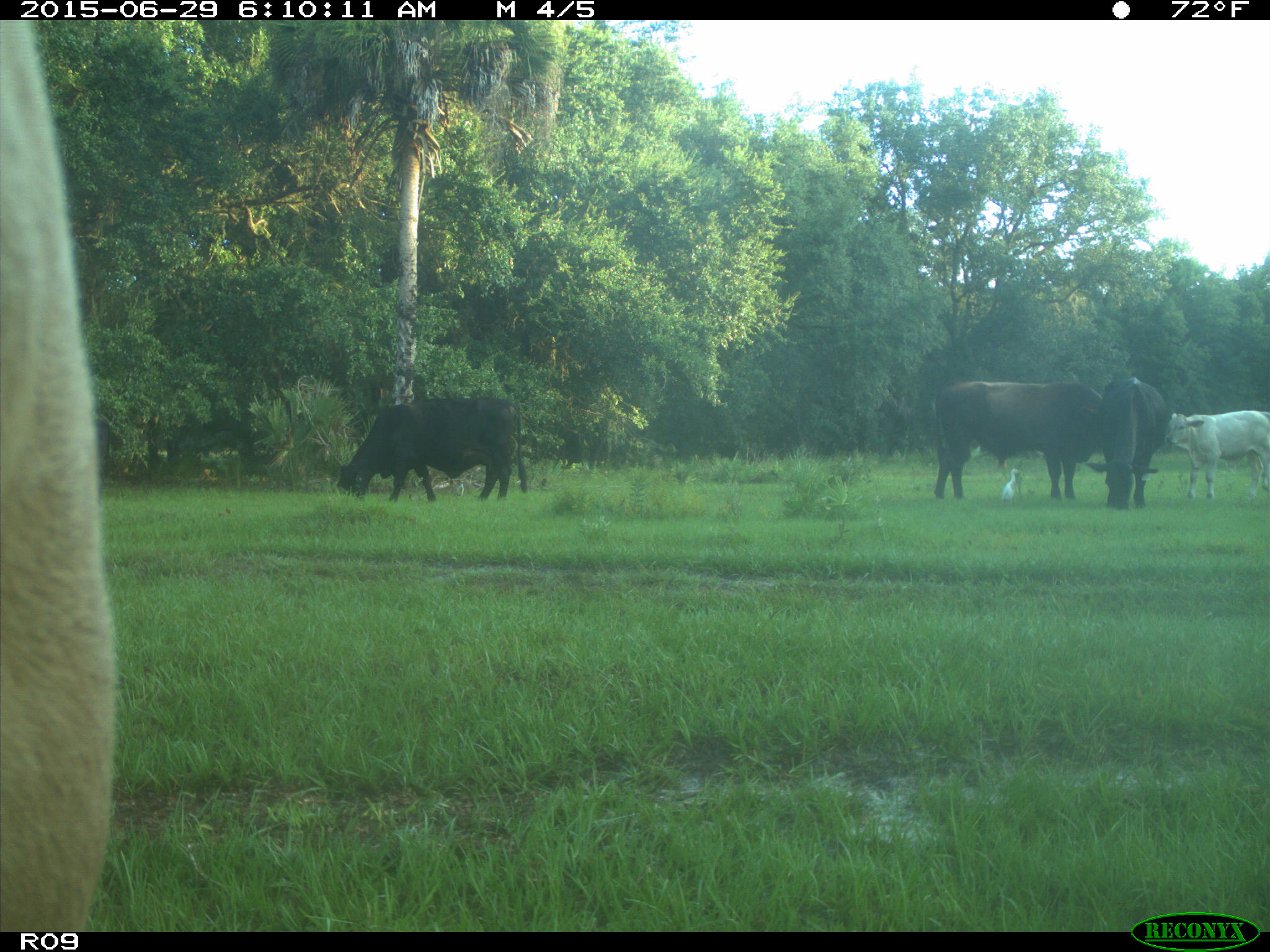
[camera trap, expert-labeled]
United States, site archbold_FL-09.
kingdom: Animalia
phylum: Chordata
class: Mammalia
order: Artiodactyla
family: Bovidae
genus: Bos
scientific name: Bos taurus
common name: domestic cow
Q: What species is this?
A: Bos taurus (domestic cow).